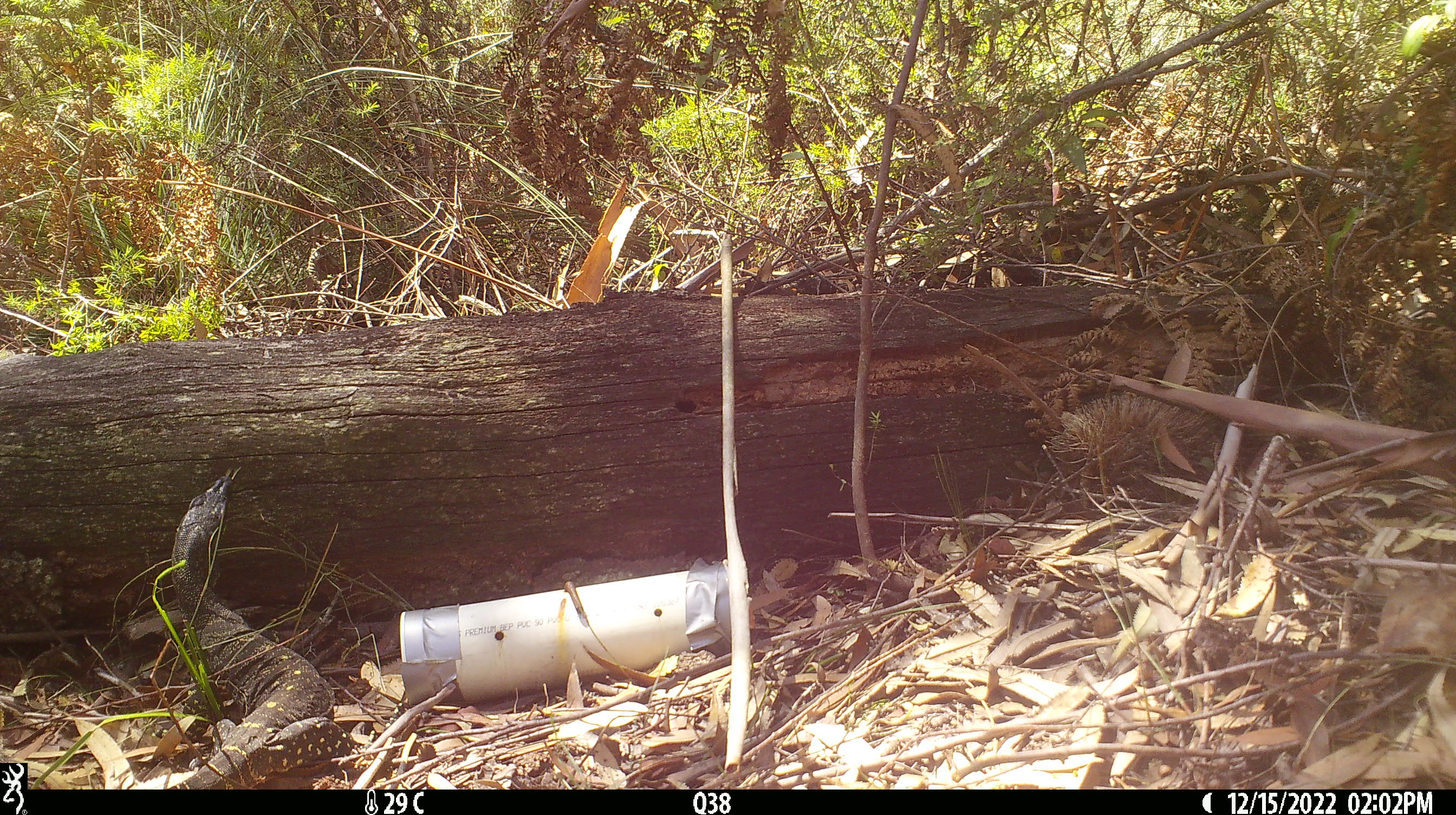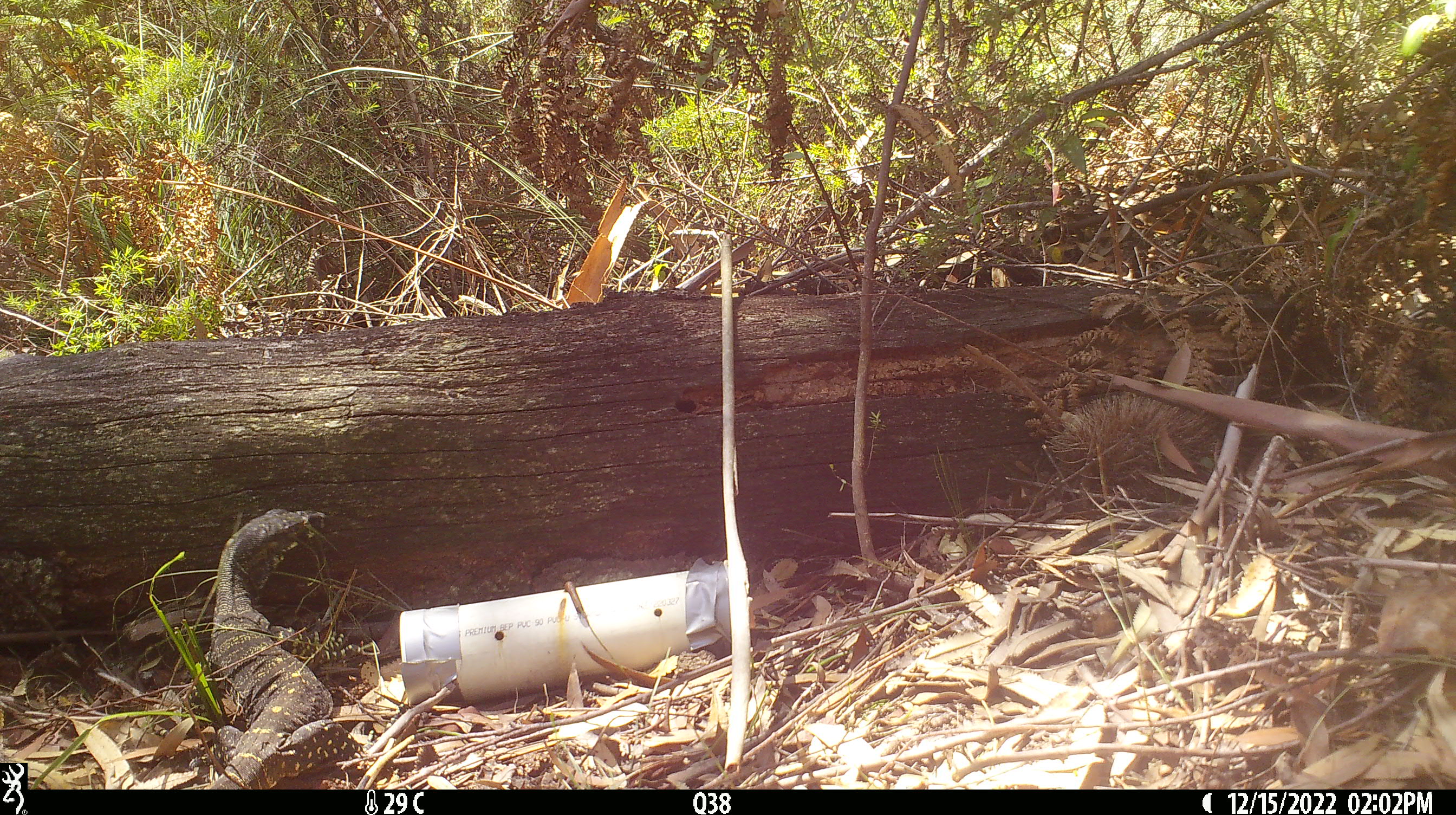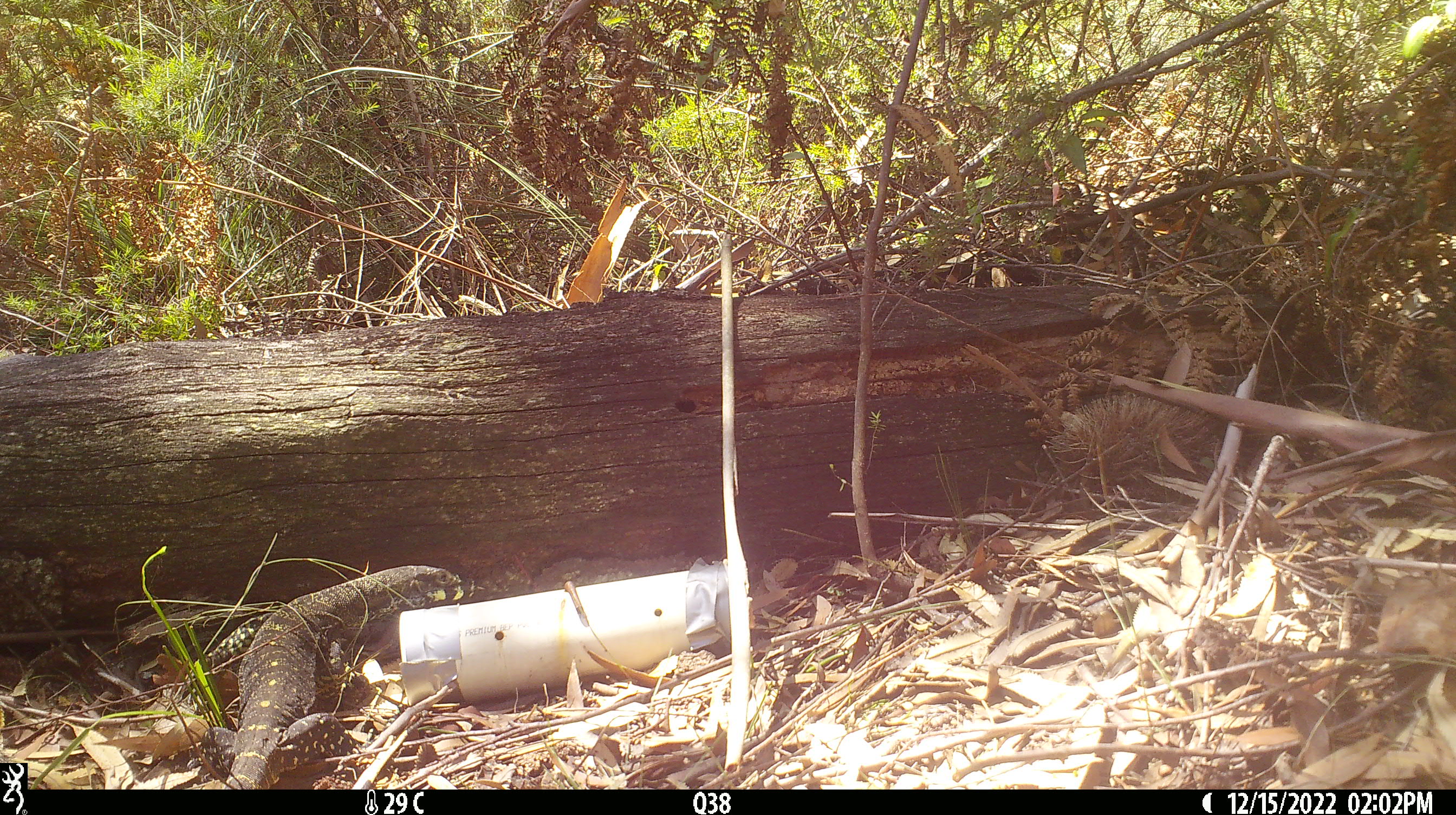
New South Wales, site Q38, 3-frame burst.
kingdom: Animalia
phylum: Chordata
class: Reptilia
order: Squamata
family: Varanidae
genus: Varanus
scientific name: Varanus varius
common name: lace monitor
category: goanna